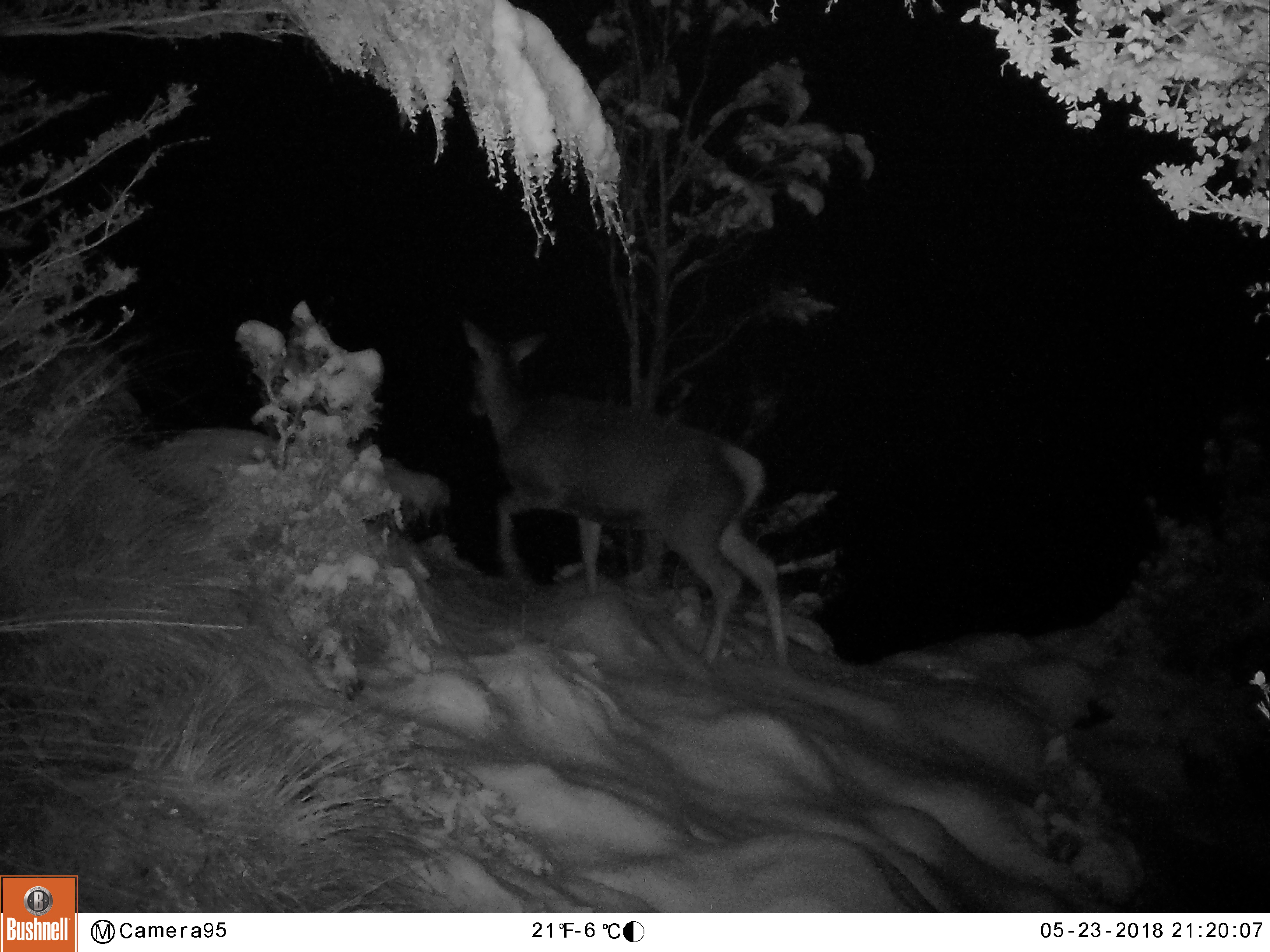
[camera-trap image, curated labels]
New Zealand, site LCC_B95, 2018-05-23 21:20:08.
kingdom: Animalia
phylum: Chordata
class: Mammalia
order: Artiodactyla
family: Cervidae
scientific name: Cervidae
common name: deer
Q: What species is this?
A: Deer (Cervidae).